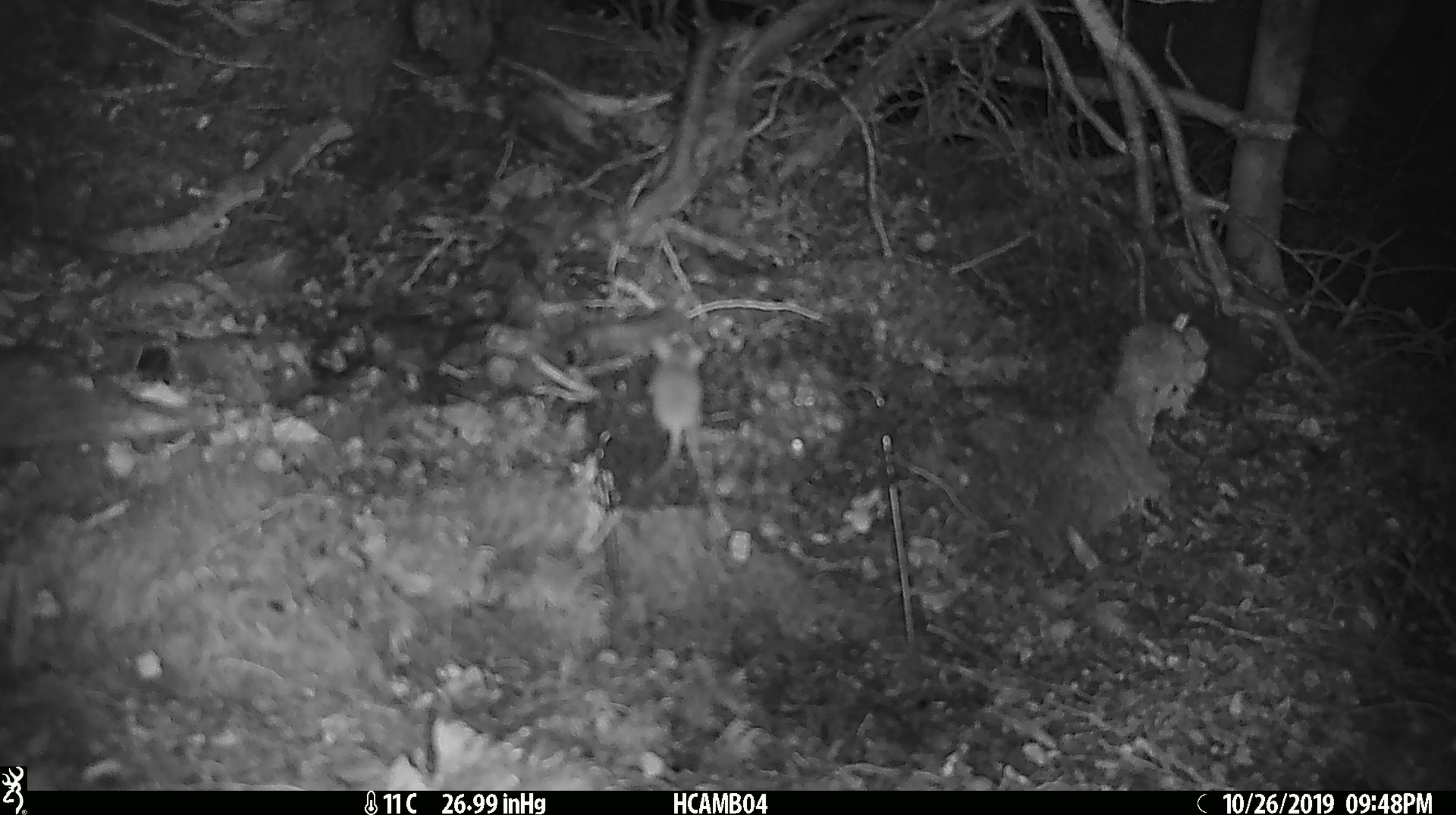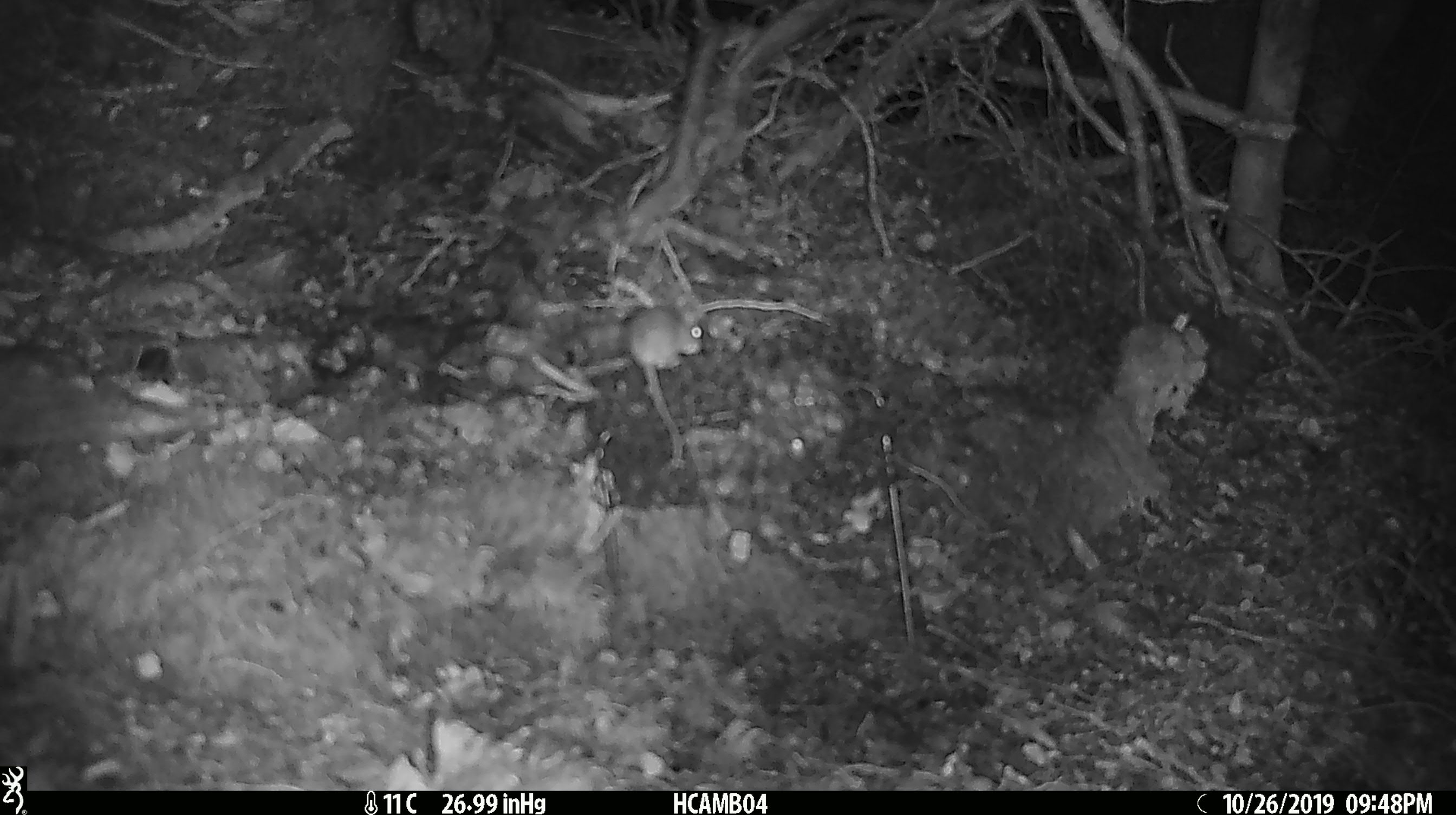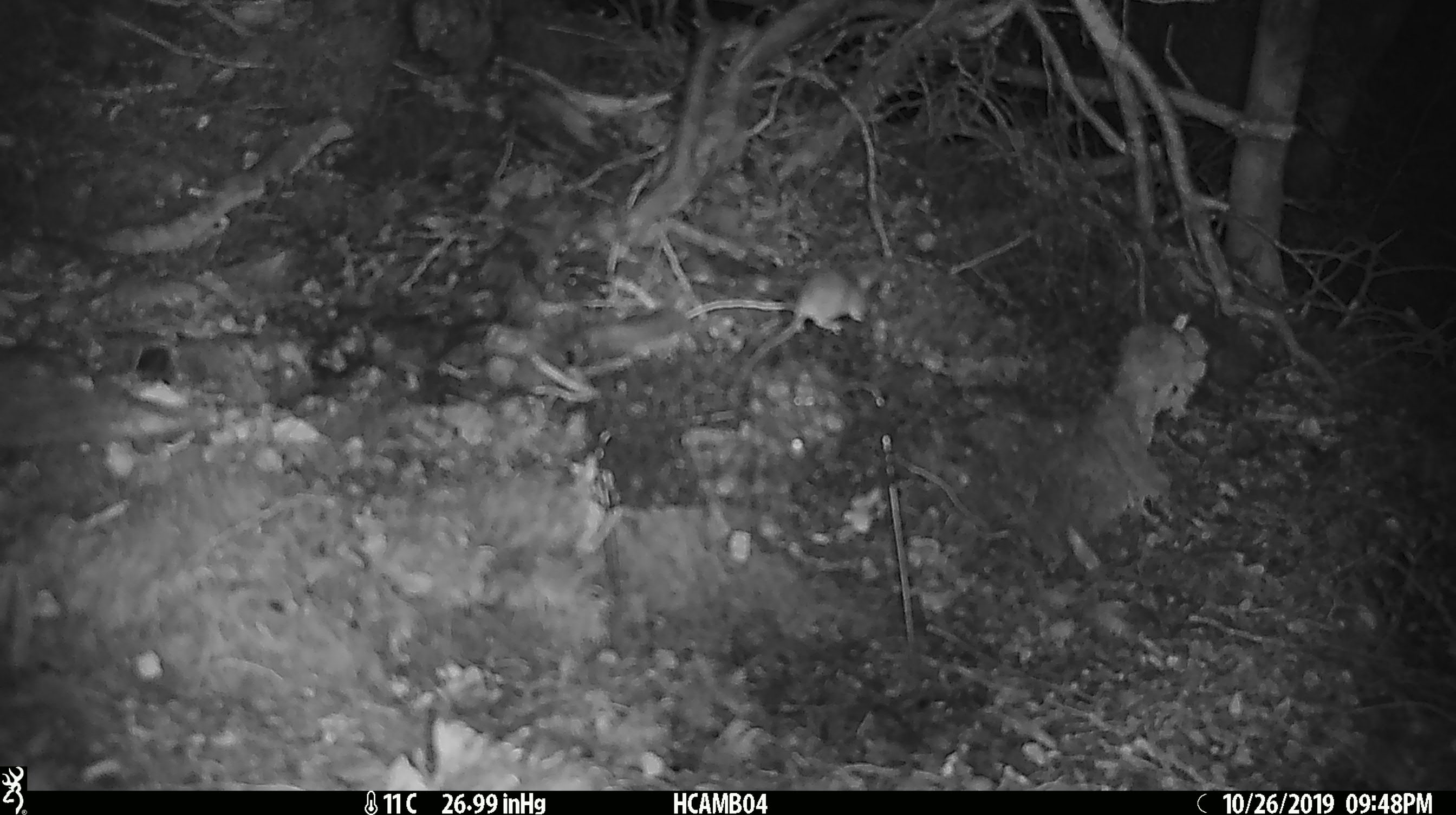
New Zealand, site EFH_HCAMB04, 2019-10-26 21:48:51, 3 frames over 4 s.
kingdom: Animalia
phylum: Chordata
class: Mammalia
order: Rodentia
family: Muridae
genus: Mus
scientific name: Mus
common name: mouse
Mouse (Mus).